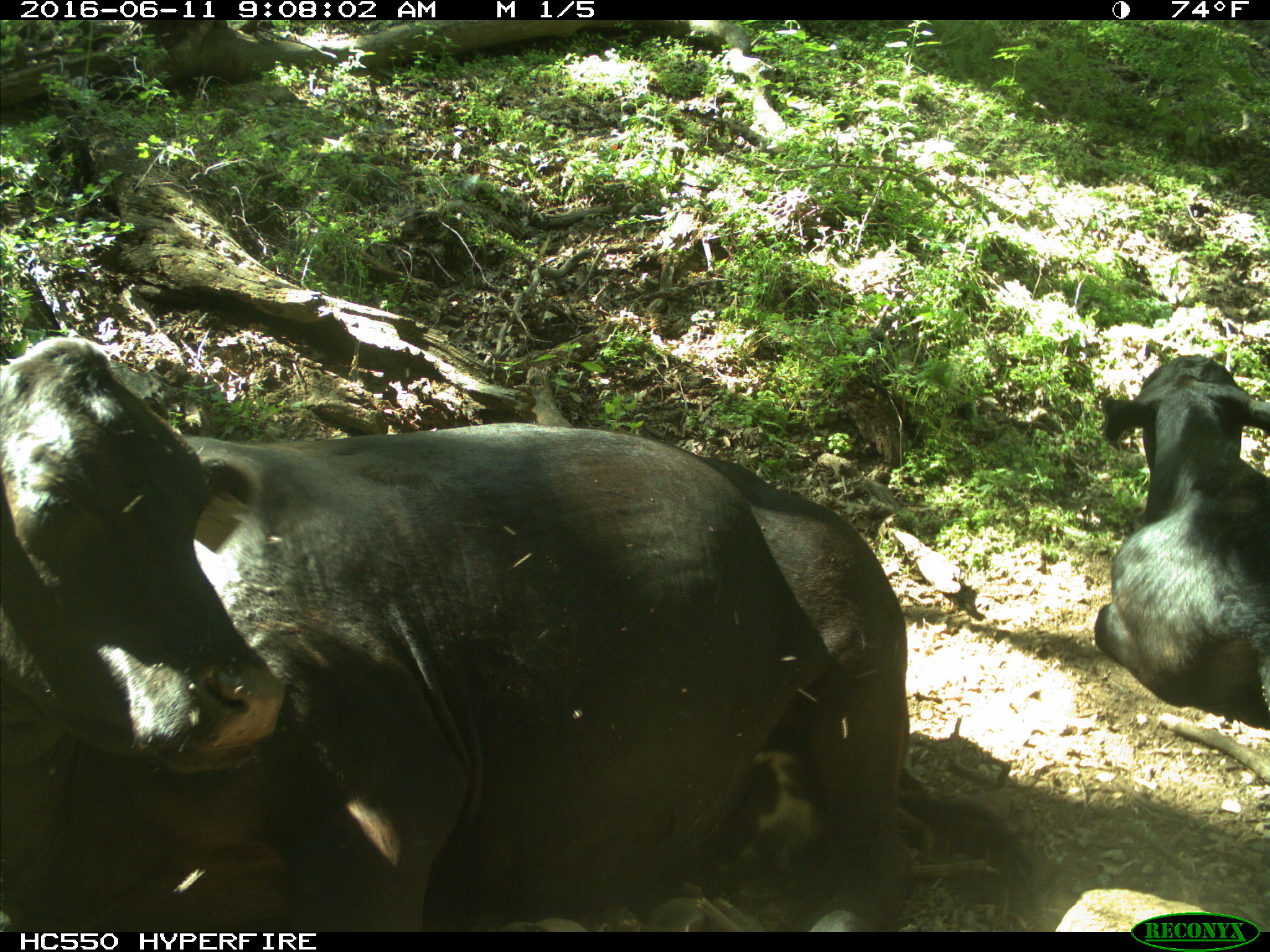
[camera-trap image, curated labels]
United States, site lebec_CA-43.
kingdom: Animalia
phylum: Chordata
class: Mammalia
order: Artiodactyla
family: Bovidae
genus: Bos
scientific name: Bos taurus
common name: domestic cow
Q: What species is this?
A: Bos taurus (domestic cow).